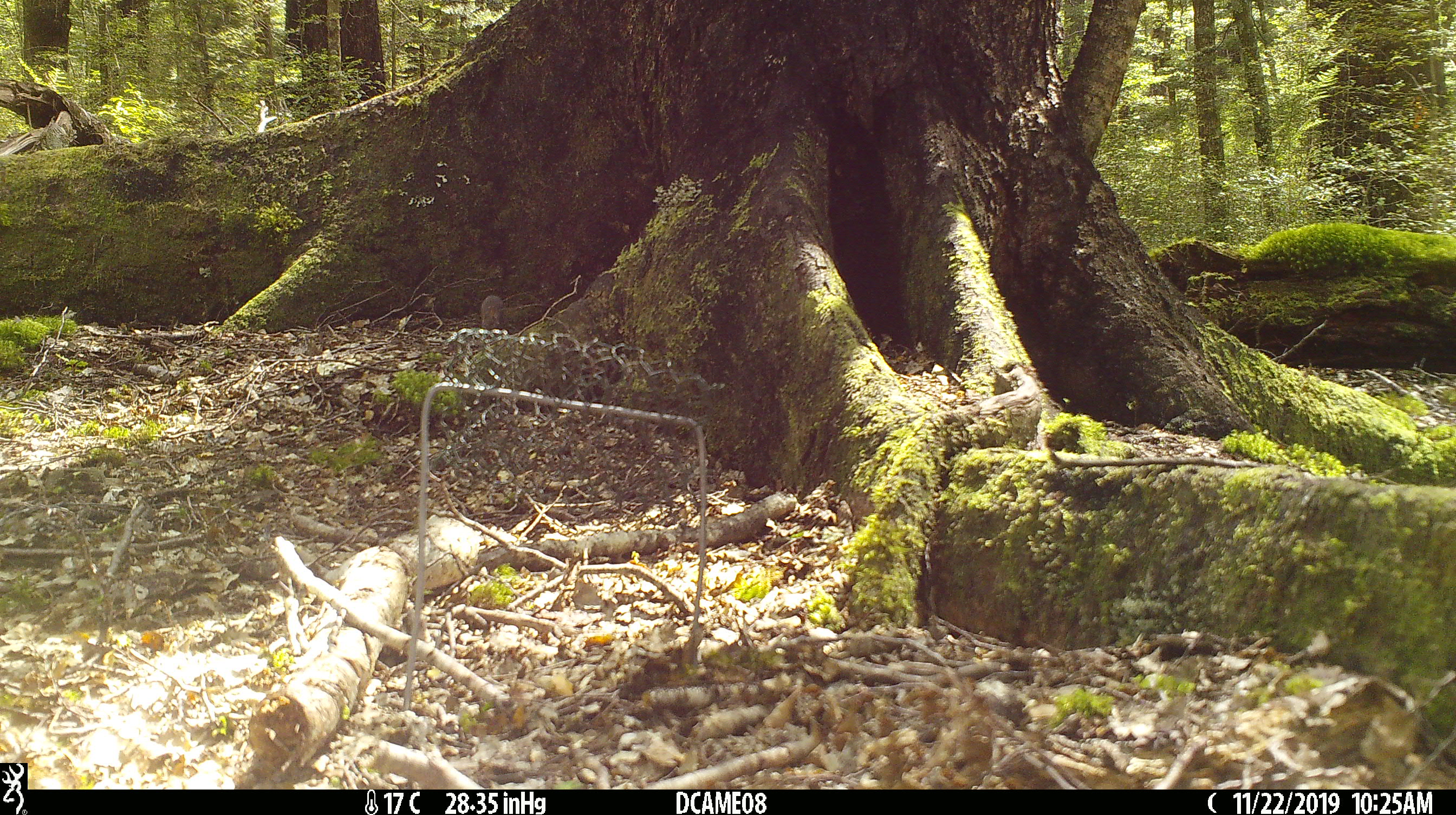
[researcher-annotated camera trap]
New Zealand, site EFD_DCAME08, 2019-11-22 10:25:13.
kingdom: Animalia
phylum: Chordata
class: Mammalia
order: Rodentia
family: Muridae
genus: Mus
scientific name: Mus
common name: mouse